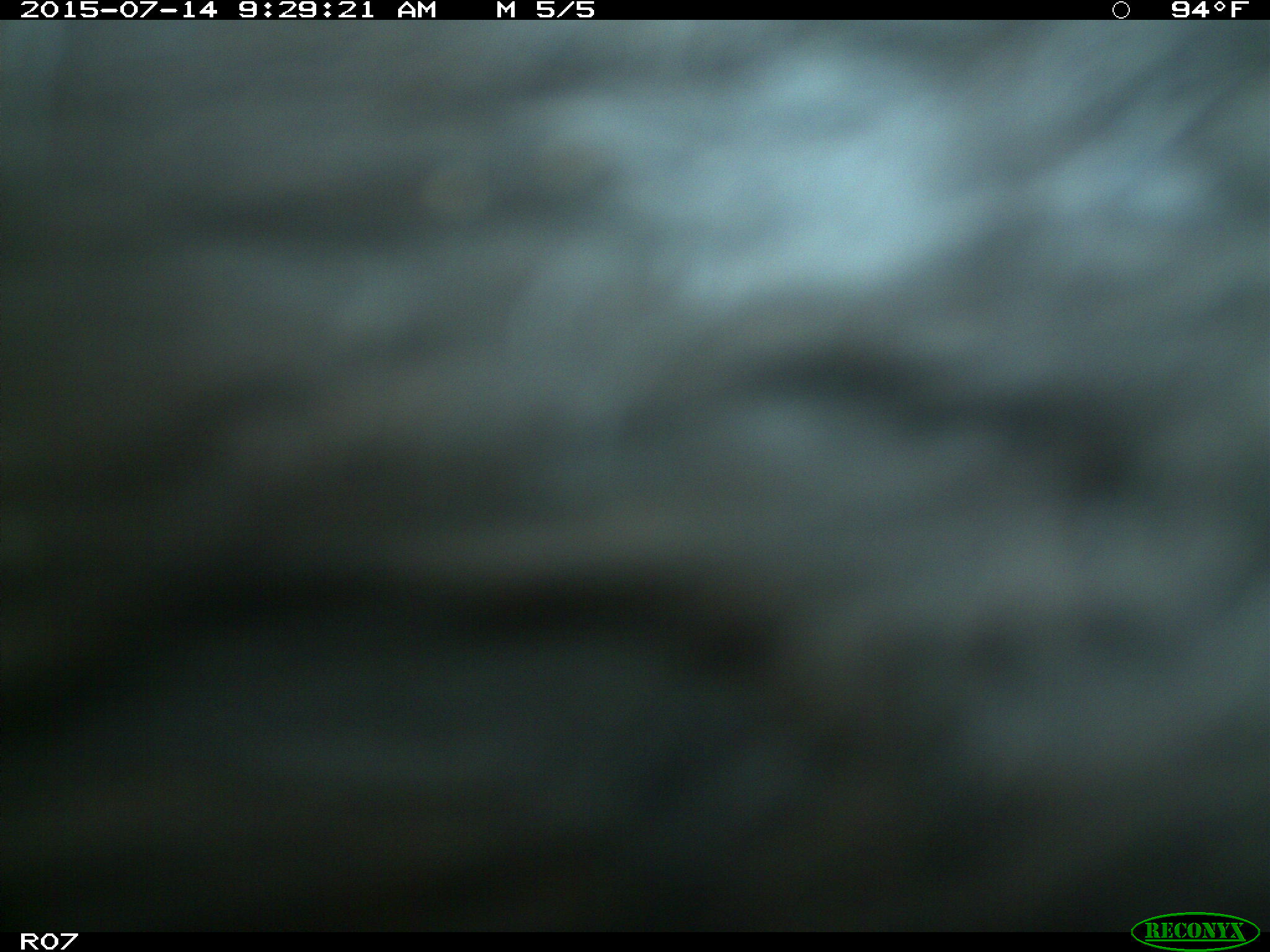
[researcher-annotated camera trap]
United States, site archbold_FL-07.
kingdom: Animalia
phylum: Chordata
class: Mammalia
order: Artiodactyla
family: Bovidae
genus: Bos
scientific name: Bos taurus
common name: domestic cow